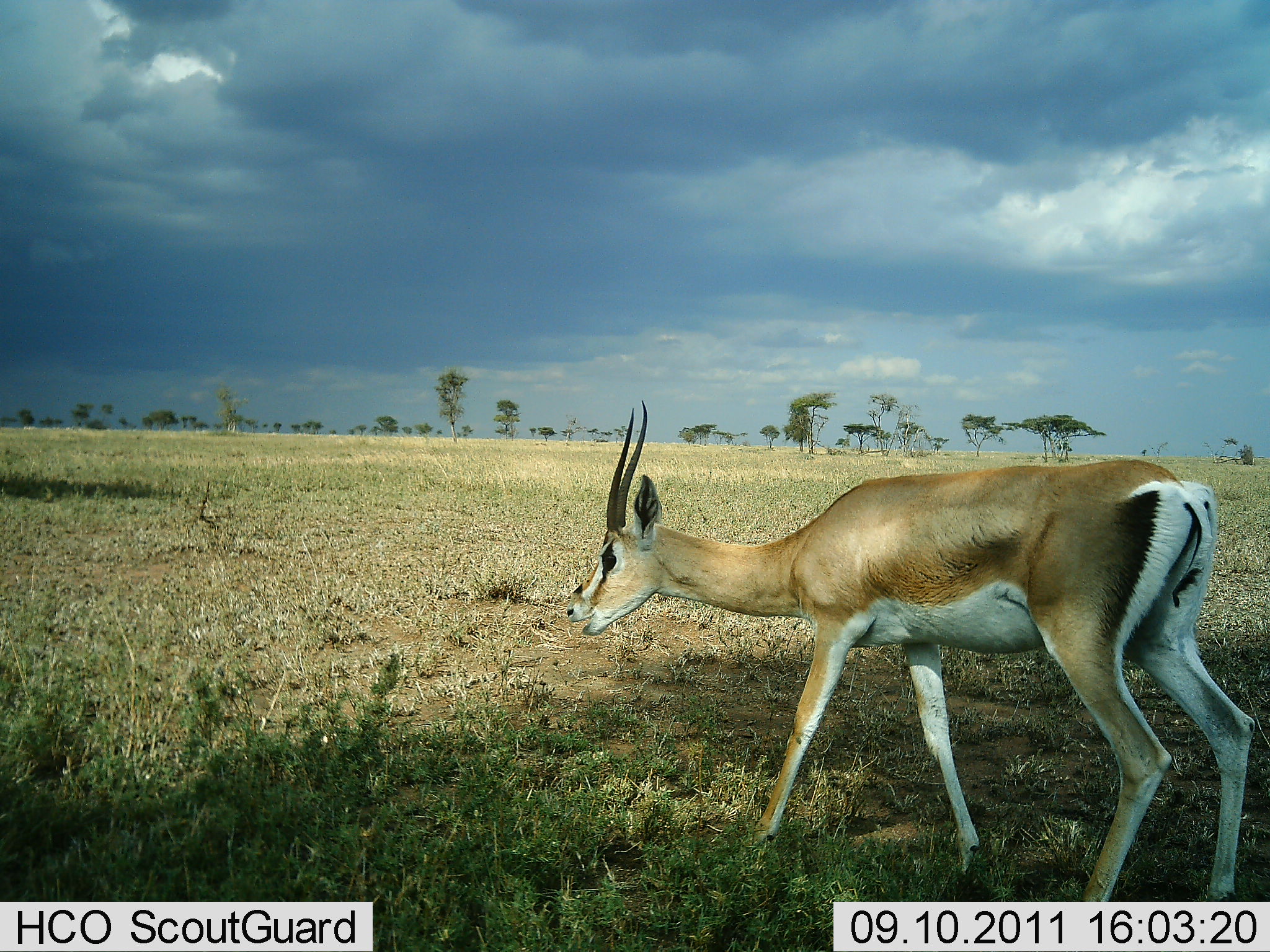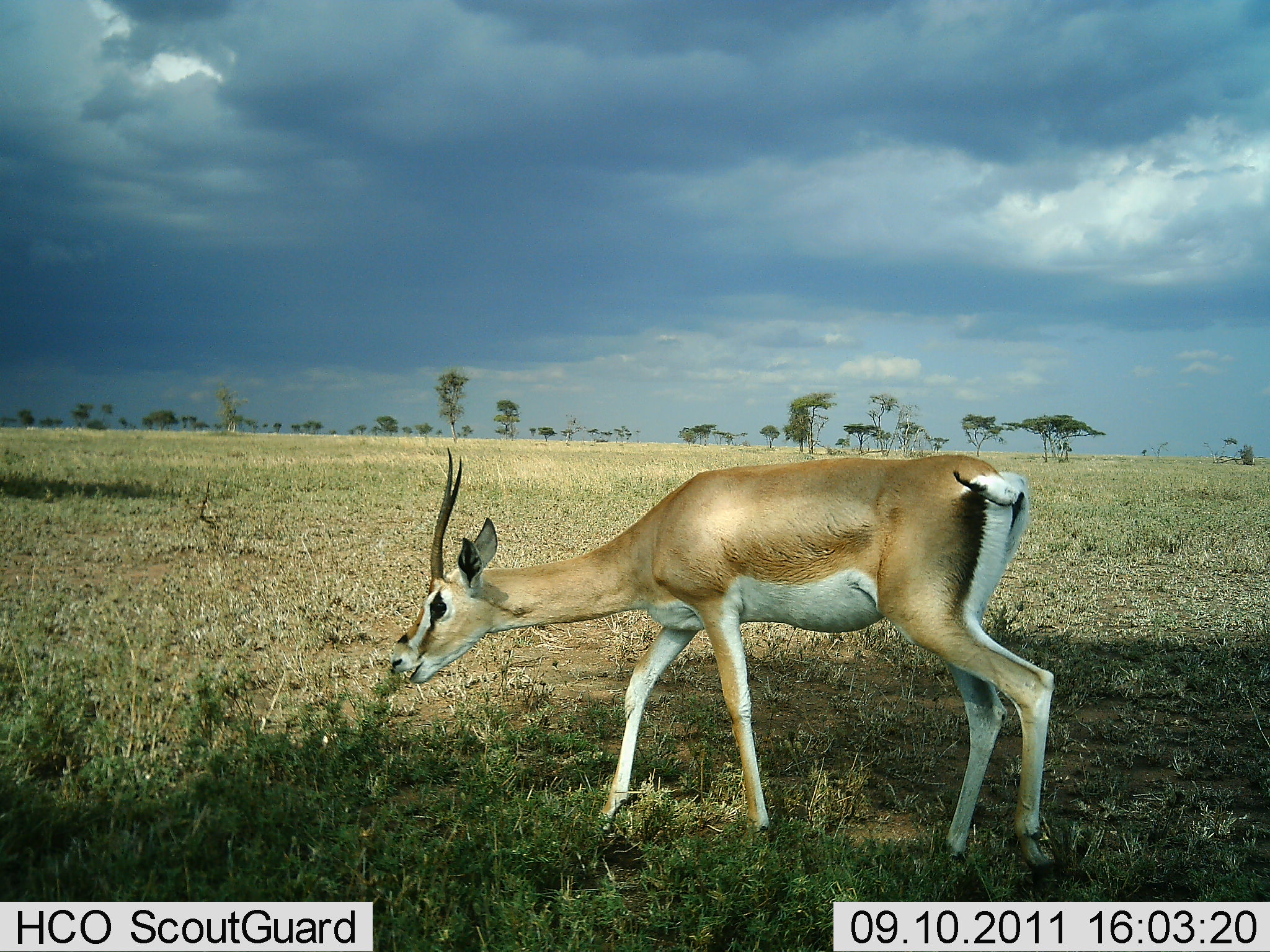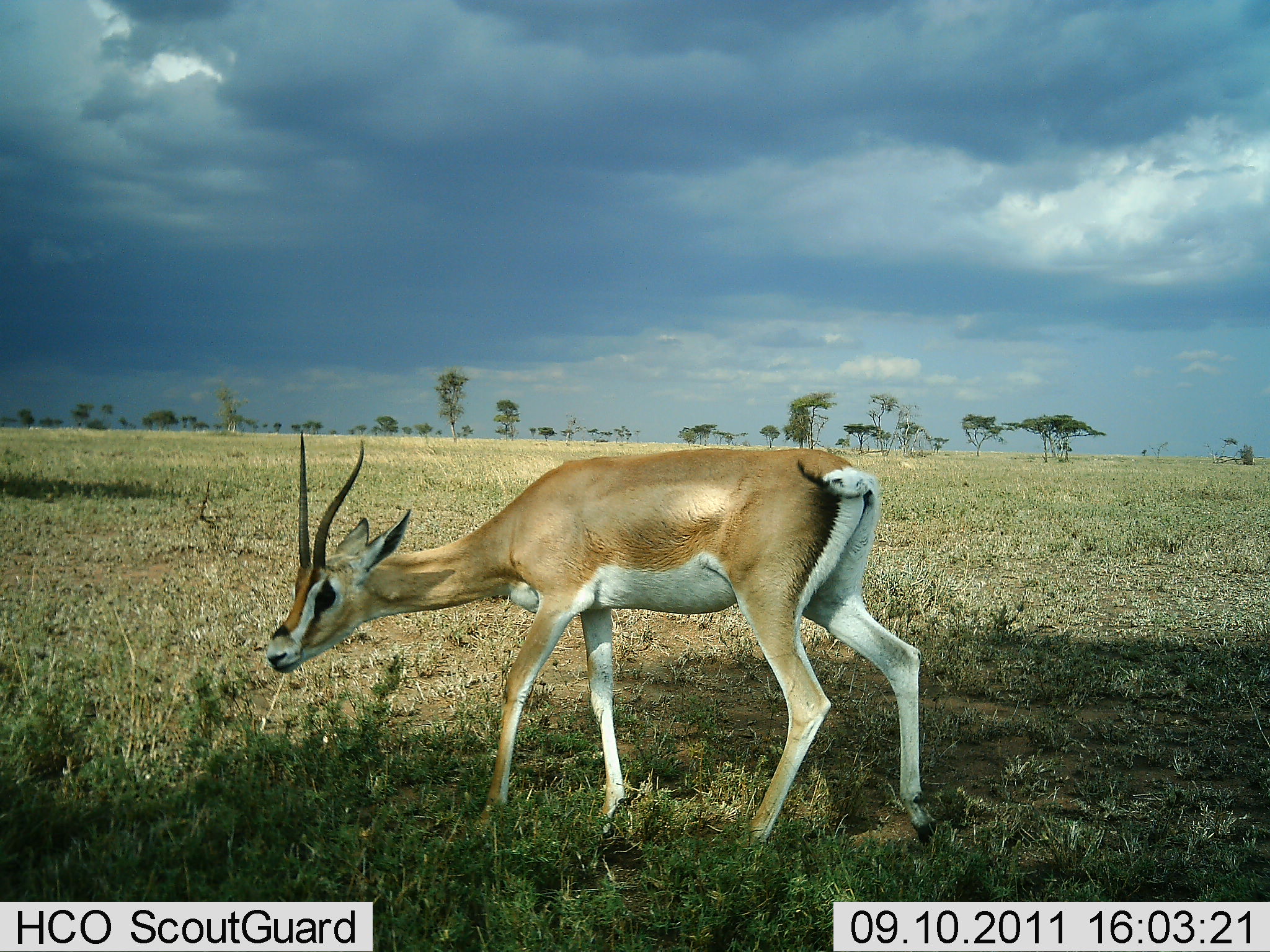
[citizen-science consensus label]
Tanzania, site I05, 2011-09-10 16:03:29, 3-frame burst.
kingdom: Animalia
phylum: Chordata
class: Mammalia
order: Artiodactyla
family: Bovidae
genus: Nanger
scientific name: Nanger granti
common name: grant's gazelle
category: gazellegrants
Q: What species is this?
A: Gazellegrants (grant's gazelle) (Nanger granti).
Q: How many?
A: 1.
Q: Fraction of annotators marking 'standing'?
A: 15%.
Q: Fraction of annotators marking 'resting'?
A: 0%.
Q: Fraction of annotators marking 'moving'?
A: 69%.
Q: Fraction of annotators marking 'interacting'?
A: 0%.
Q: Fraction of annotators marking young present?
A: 0%.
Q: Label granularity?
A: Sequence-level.